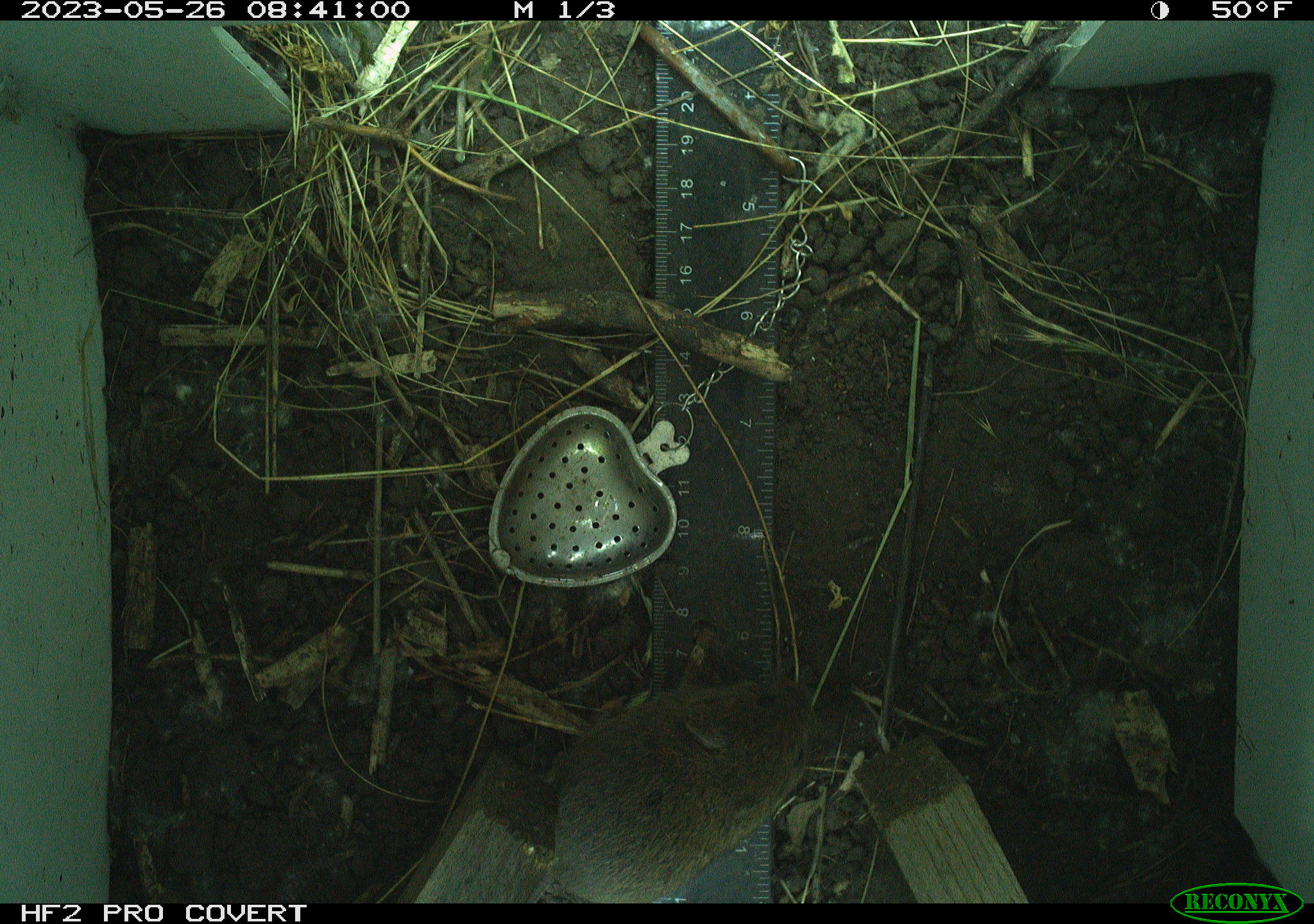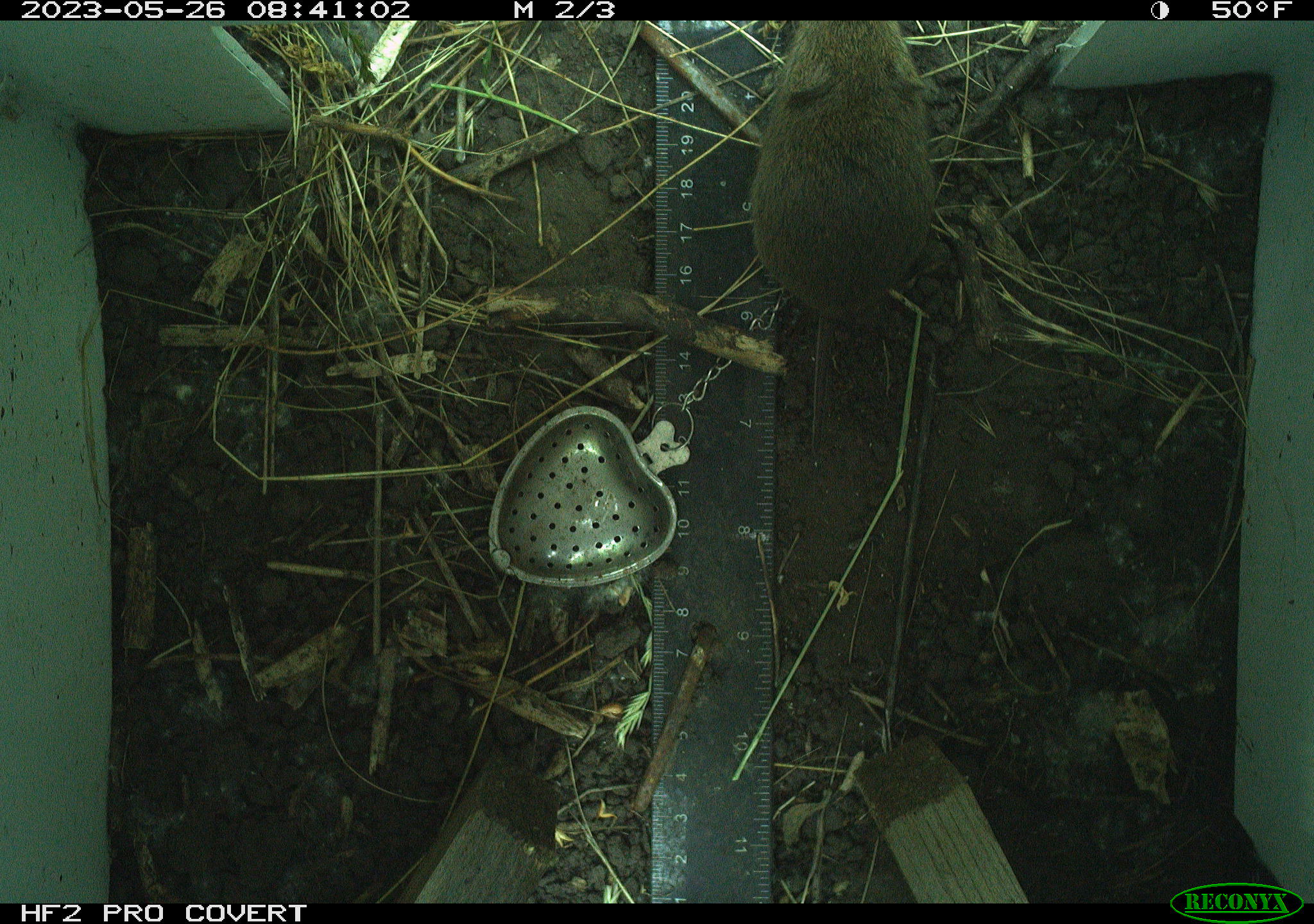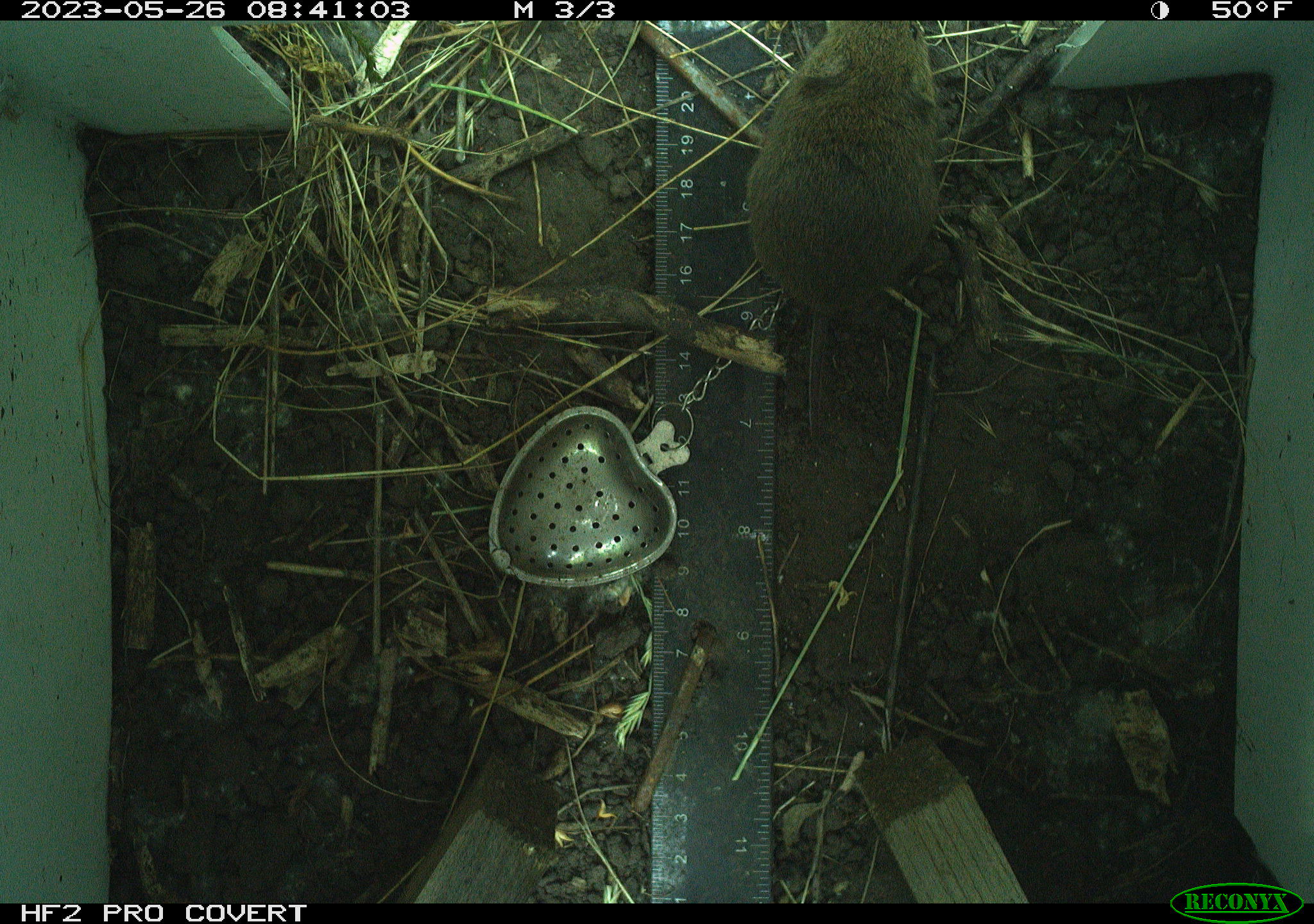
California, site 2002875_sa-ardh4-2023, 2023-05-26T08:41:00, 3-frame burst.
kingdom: Animalia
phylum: Chordata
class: Mammalia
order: Rodentia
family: Cricetidae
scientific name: Arvicolinae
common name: voles, lemmings, and muskrats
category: arvicolinae subfamily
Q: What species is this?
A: Arvicolinae subfamily (voles, lemmings, and muskrats) (Arvicolinae).